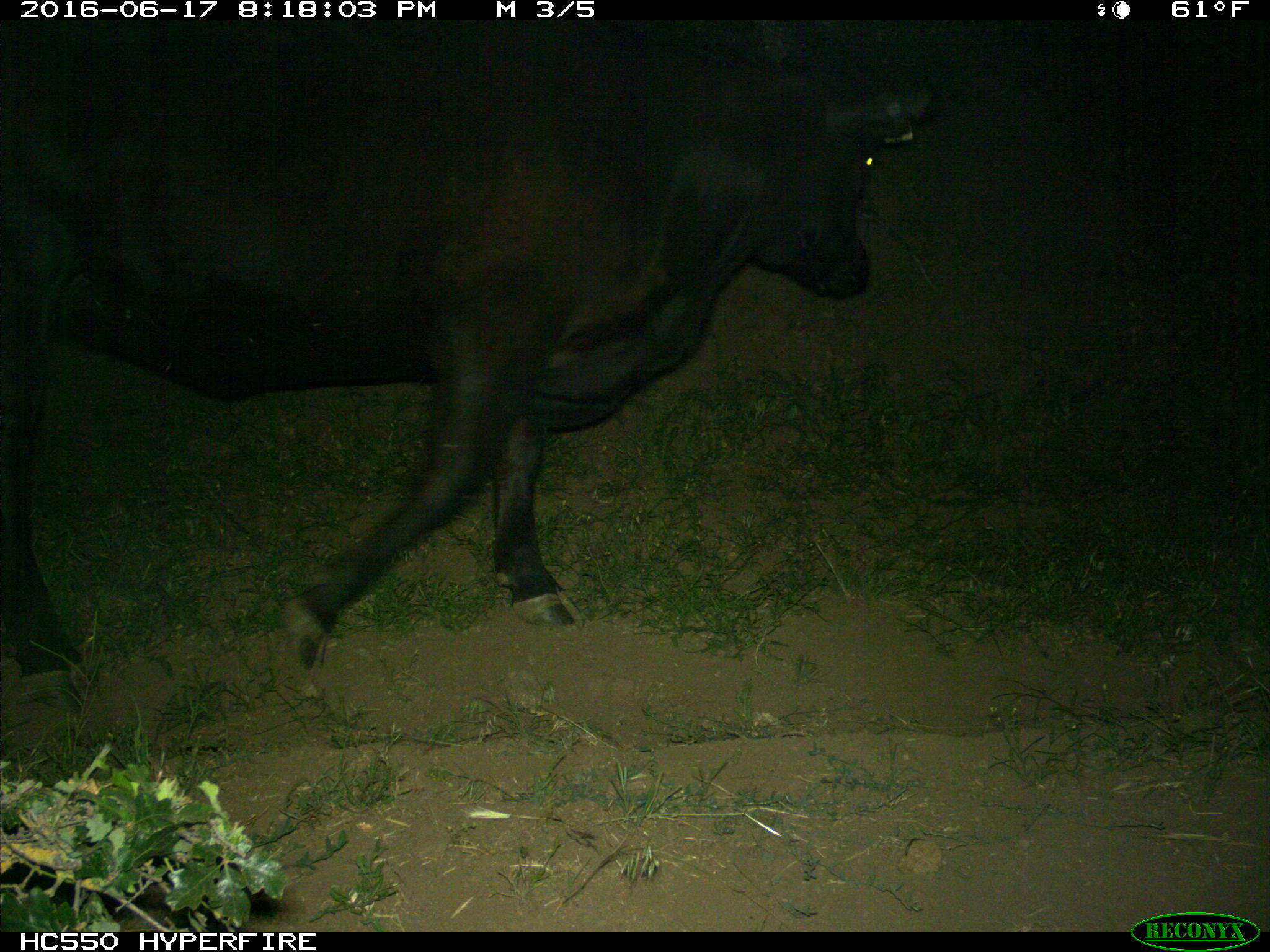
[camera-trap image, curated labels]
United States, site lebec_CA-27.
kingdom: Animalia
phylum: Chordata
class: Mammalia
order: Artiodactyla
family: Bovidae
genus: Bos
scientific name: Bos taurus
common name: domestic cow